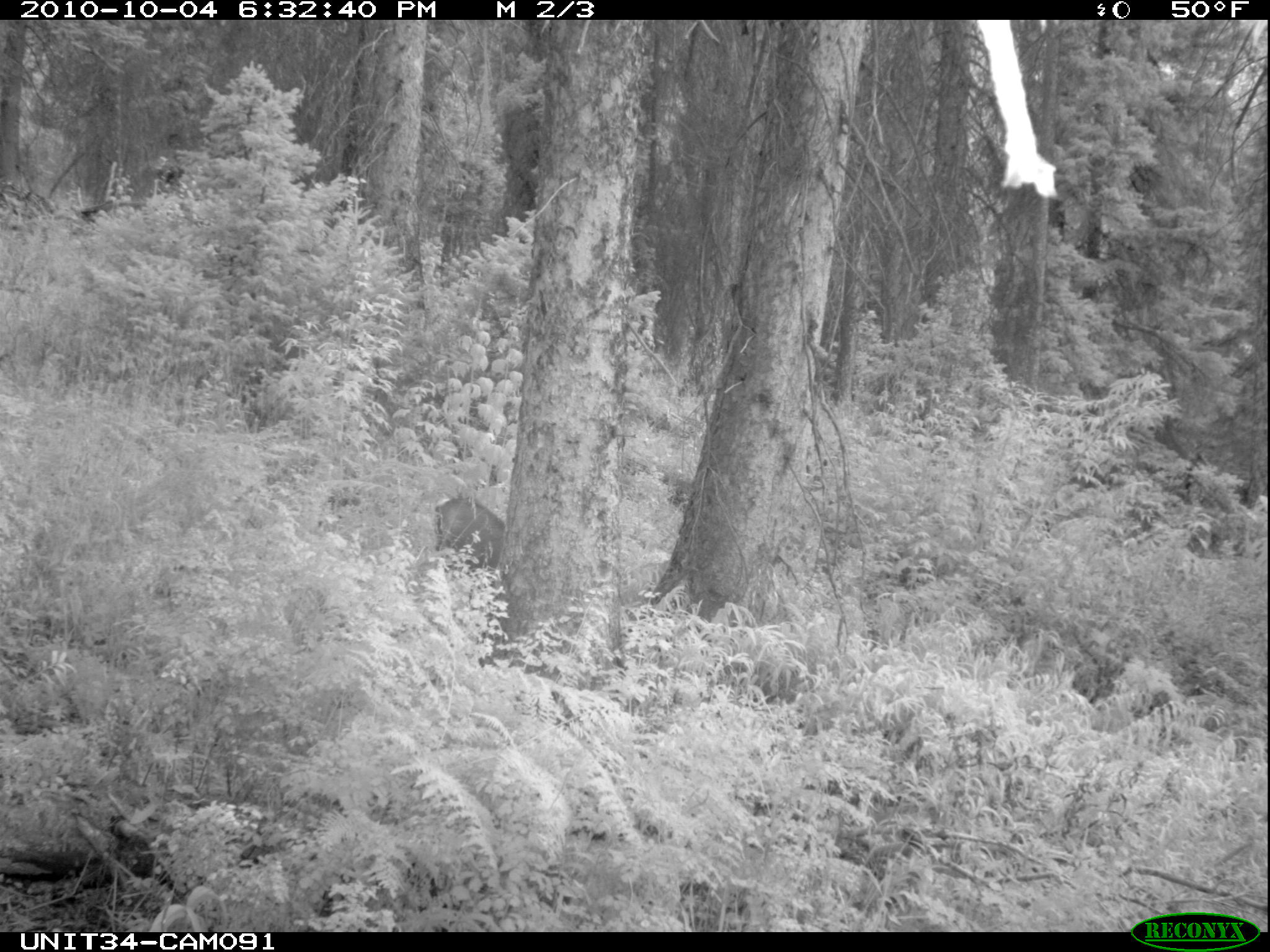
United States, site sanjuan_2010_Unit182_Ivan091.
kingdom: Animalia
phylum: Chordata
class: Mammalia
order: Artiodactyla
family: Cervidae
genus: Odocoileus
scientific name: Odocoileus hemionus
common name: mule deer